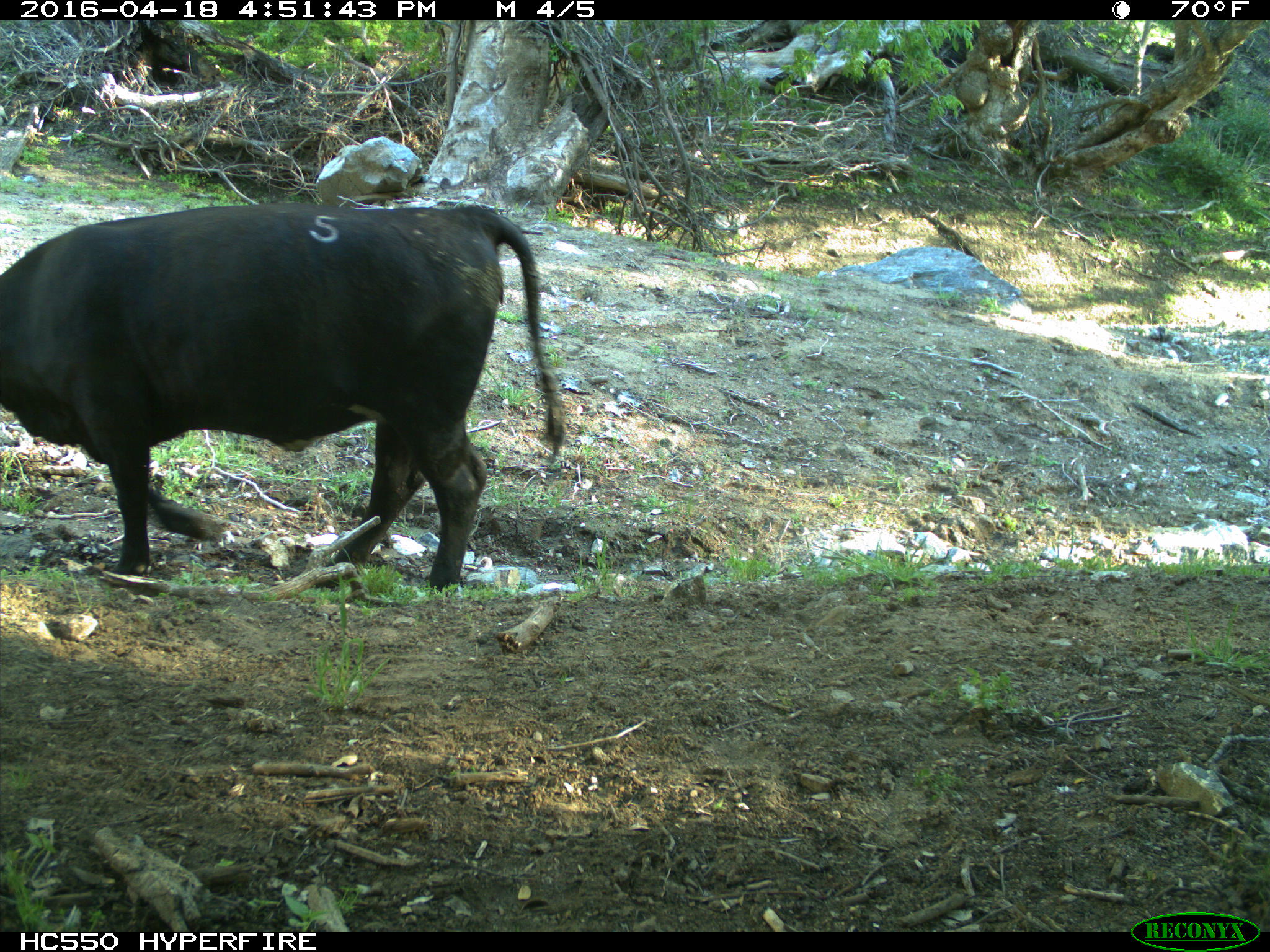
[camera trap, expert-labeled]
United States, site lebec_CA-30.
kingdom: Animalia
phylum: Chordata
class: Mammalia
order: Artiodactyla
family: Bovidae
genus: Bos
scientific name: Bos taurus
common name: domestic cow